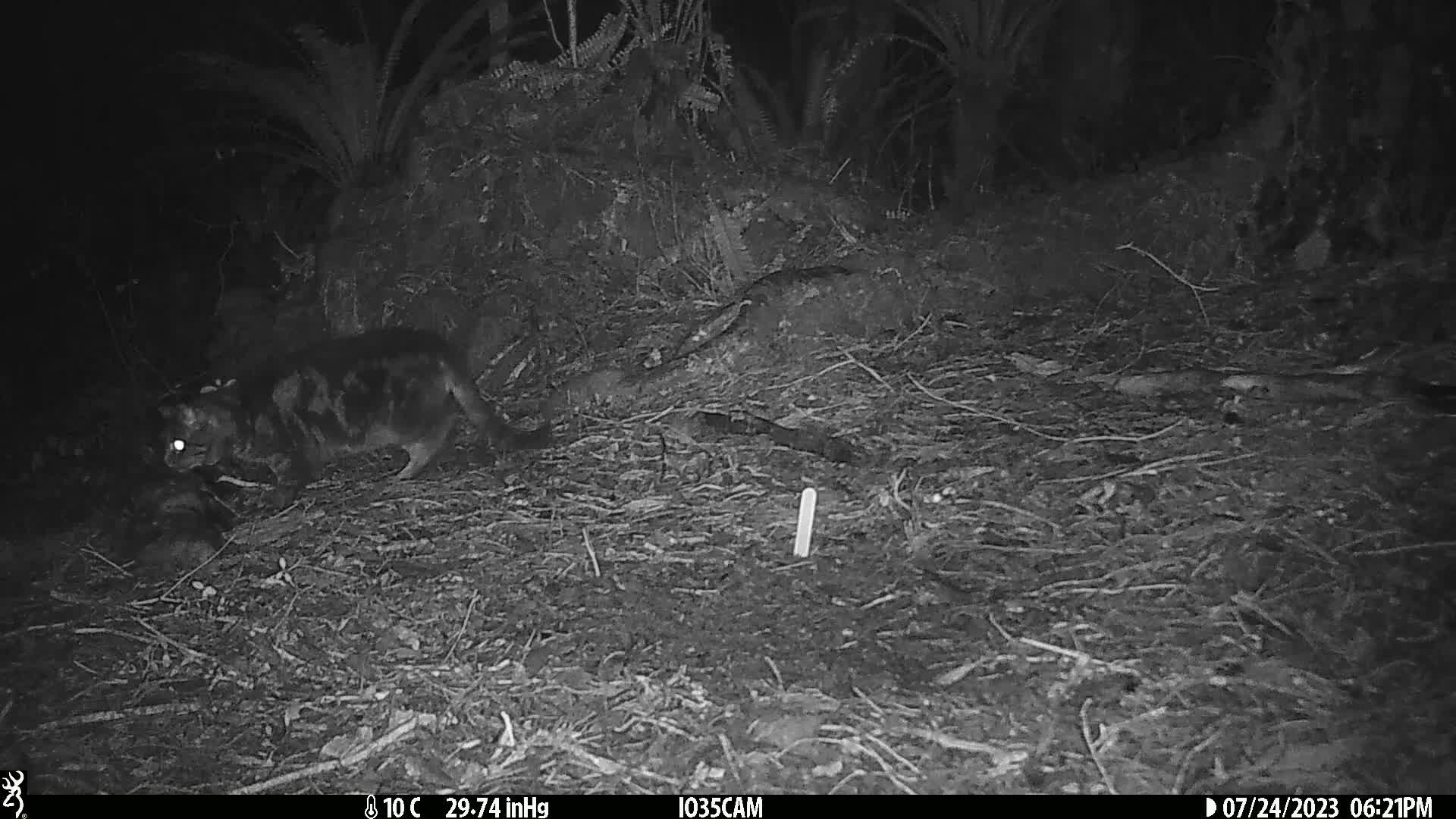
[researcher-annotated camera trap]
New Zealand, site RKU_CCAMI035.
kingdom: Animalia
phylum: Chordata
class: Mammalia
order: Carnivora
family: Felidae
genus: Felis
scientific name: Felis catus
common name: domestic cat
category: cat